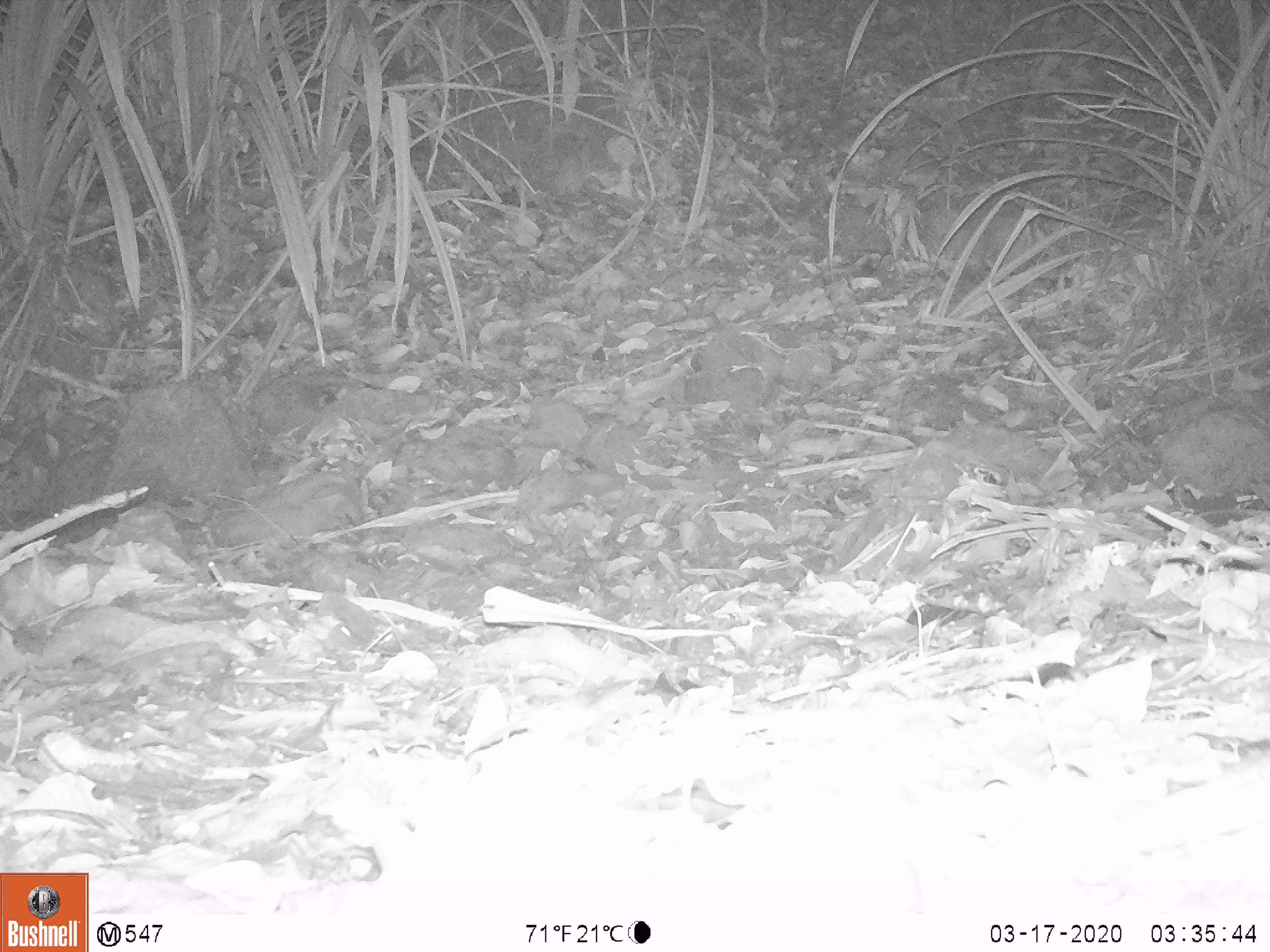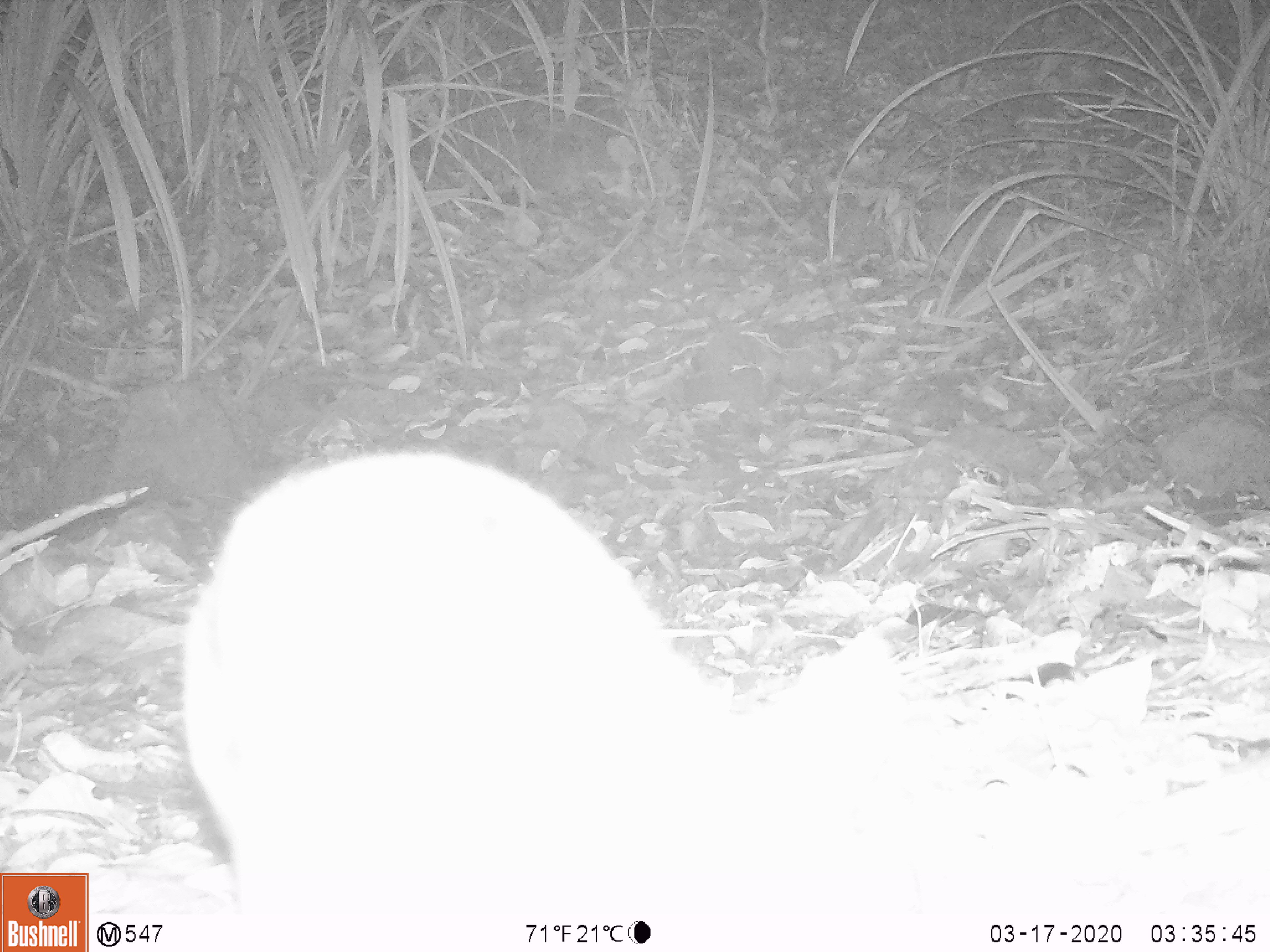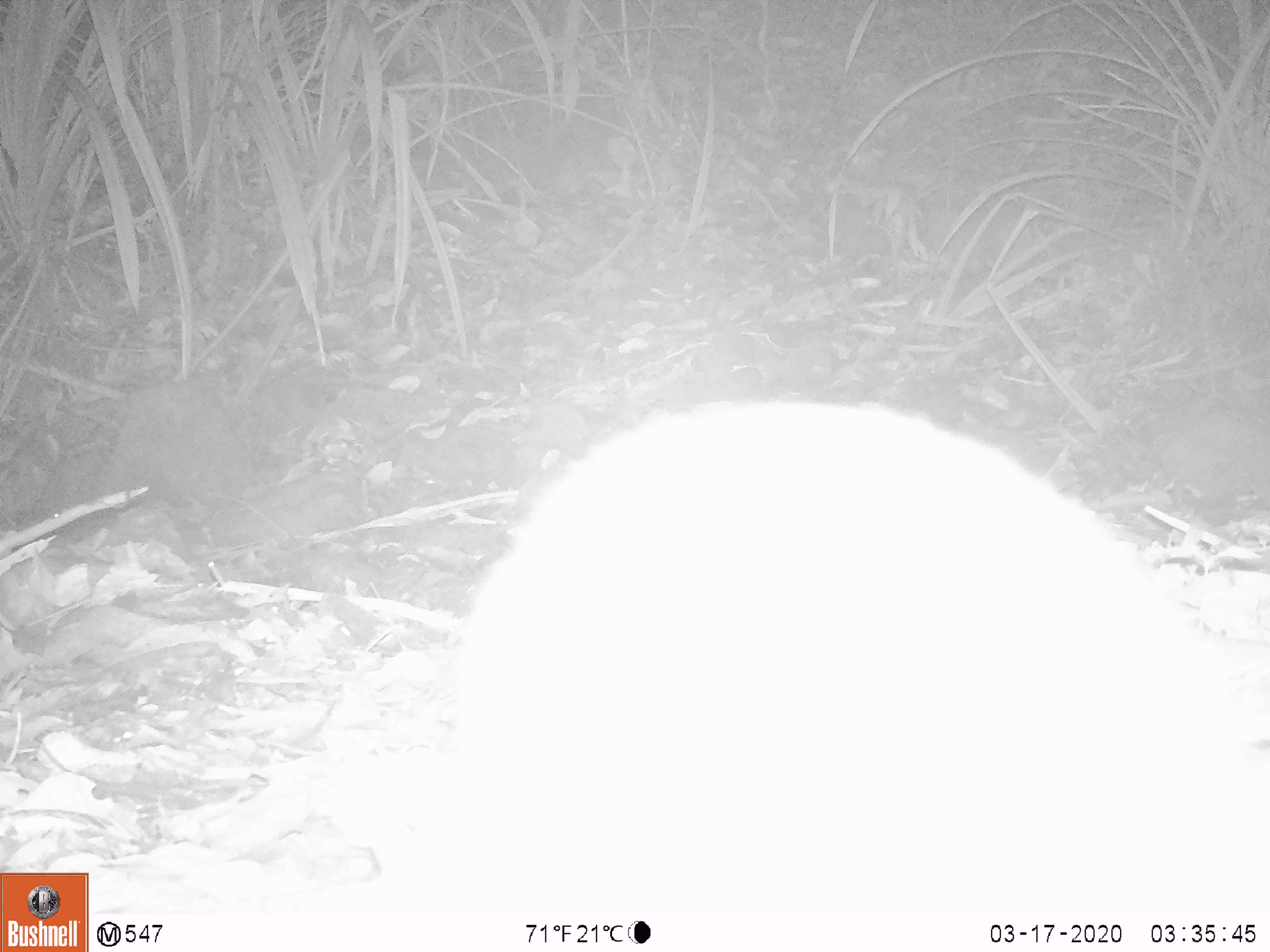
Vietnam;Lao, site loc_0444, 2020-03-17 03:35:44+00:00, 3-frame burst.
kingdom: Animalia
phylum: Chordata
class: Mammalia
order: Lagomorpha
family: Leporidae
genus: Nesolagus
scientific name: Nesolagus timminsi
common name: annamite striped rabbit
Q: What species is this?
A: Annamite striped rabbit (Nesolagus timminsi).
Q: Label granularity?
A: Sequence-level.